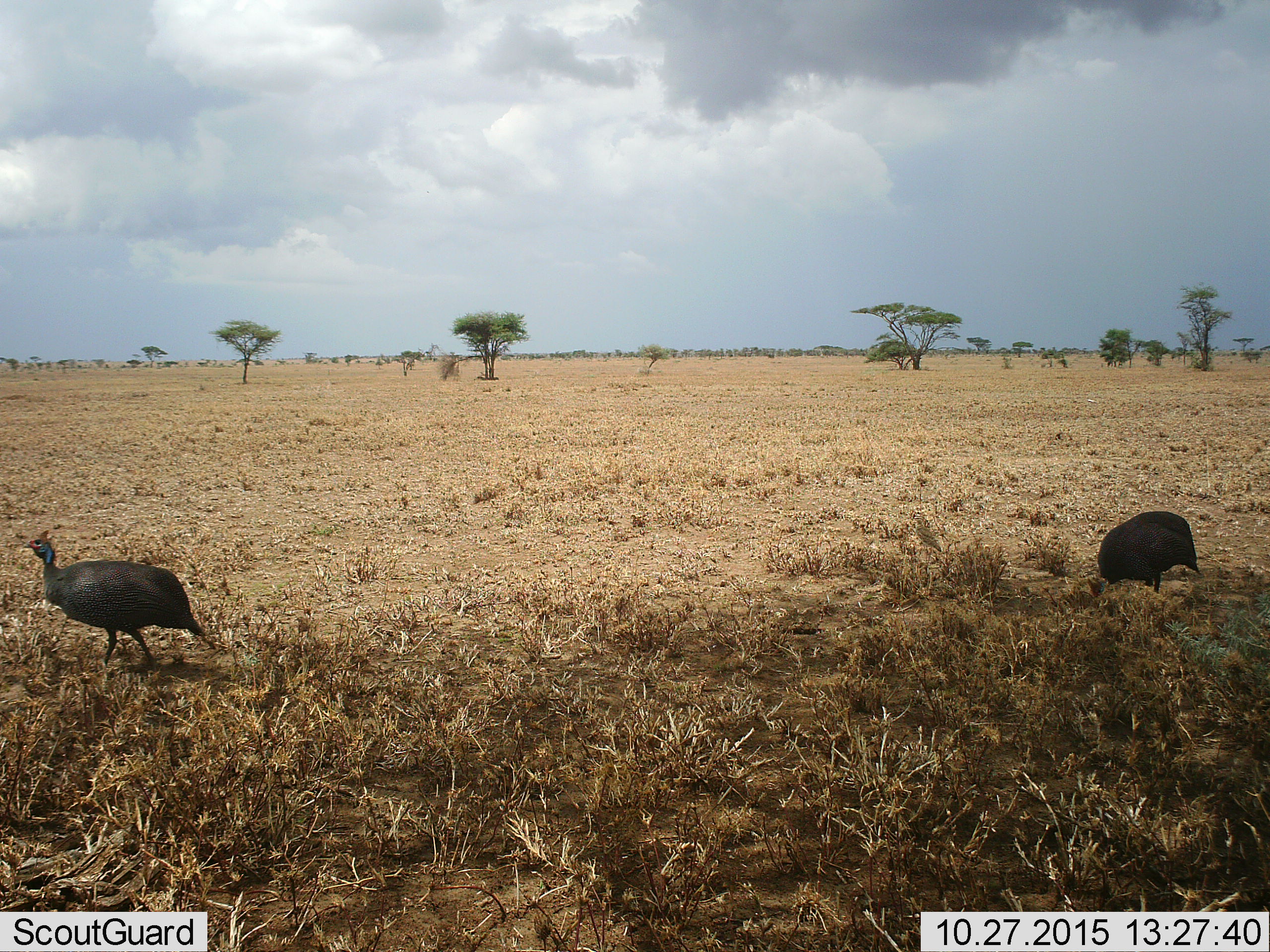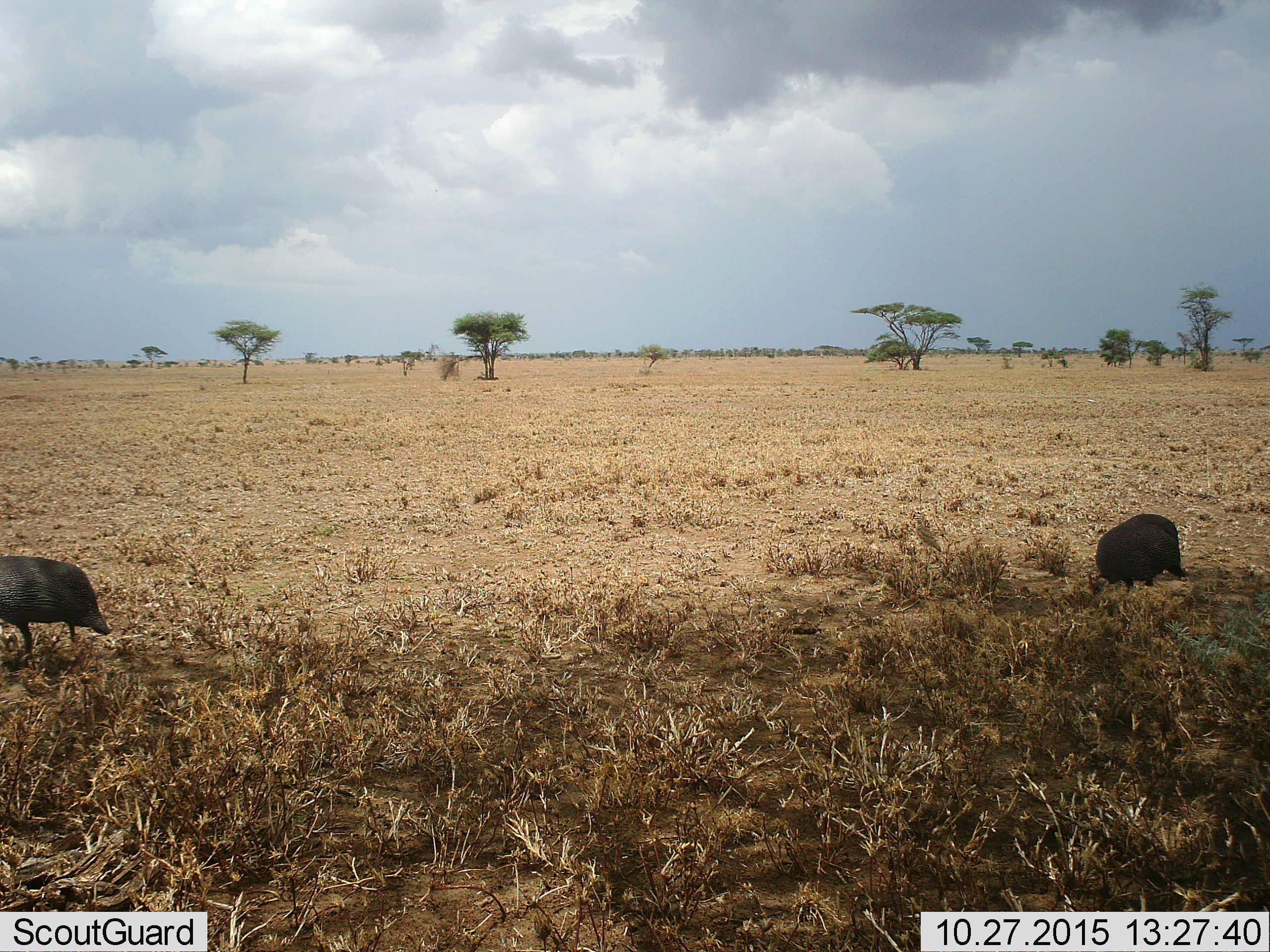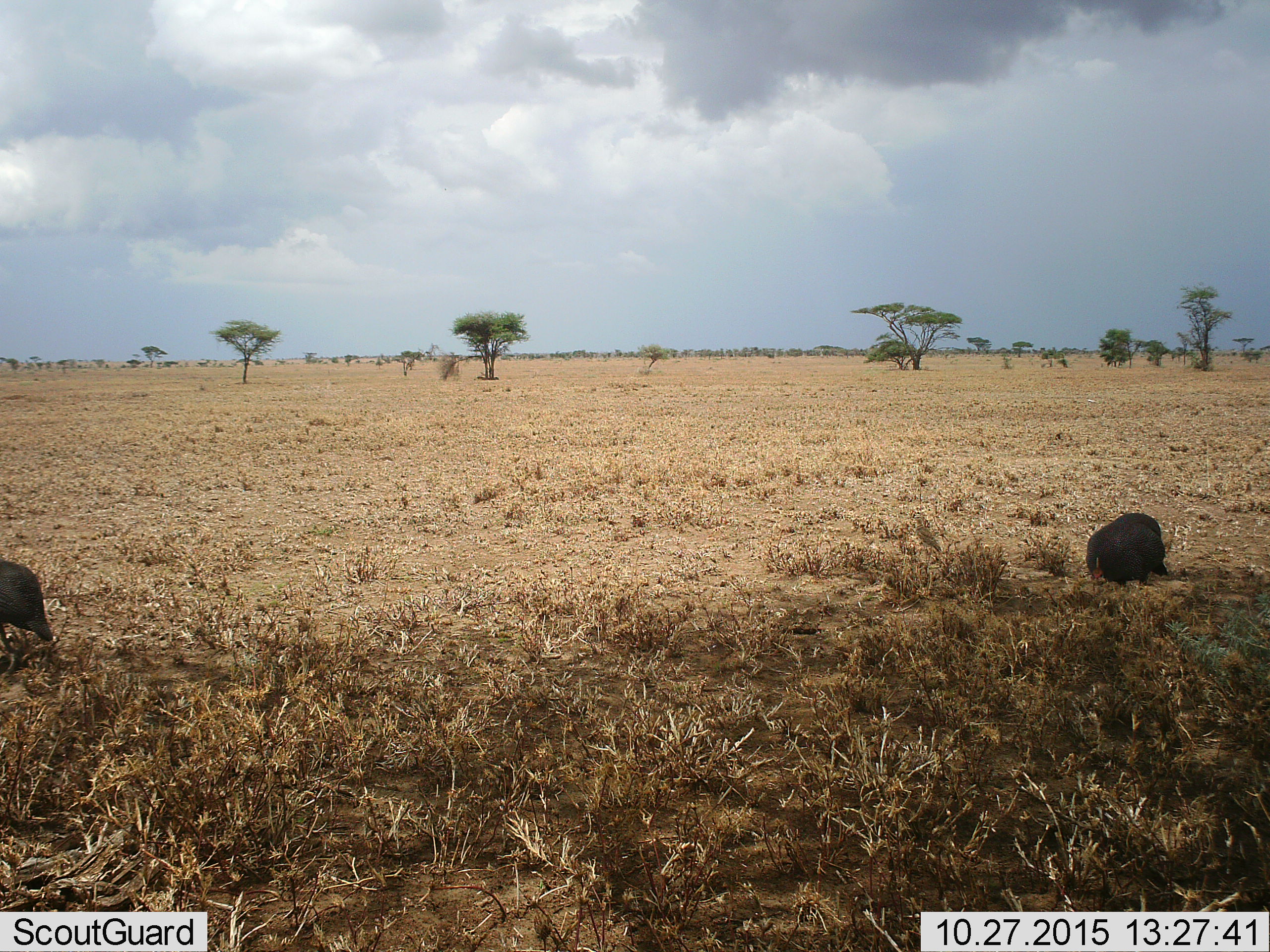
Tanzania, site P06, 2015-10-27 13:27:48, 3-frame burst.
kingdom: Animalia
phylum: Chordata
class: Aves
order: Galliformes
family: Numididae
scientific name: Numididae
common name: guinea fowl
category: guineafowl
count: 2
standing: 20%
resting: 0%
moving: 60%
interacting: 20%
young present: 0%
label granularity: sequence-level